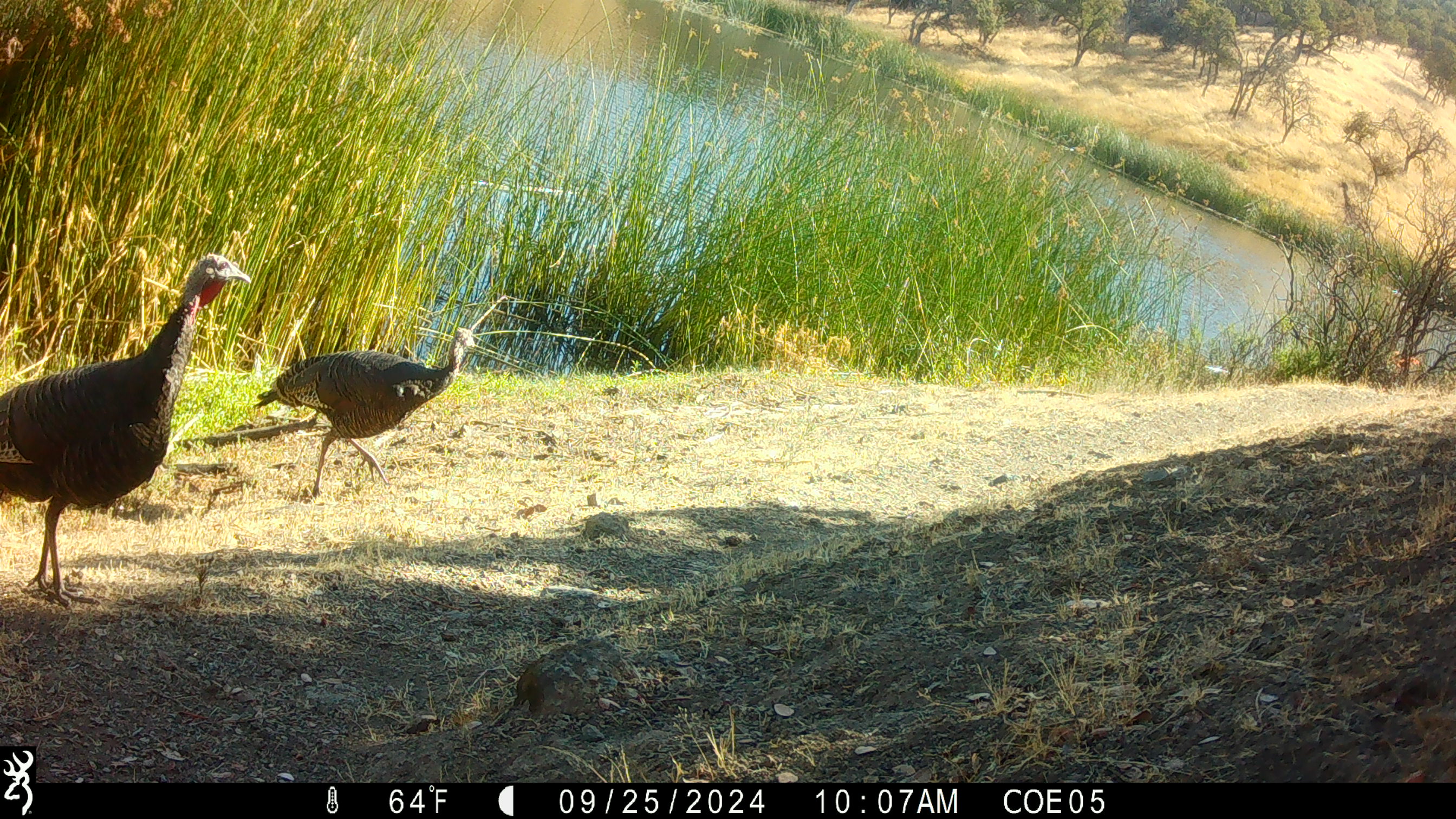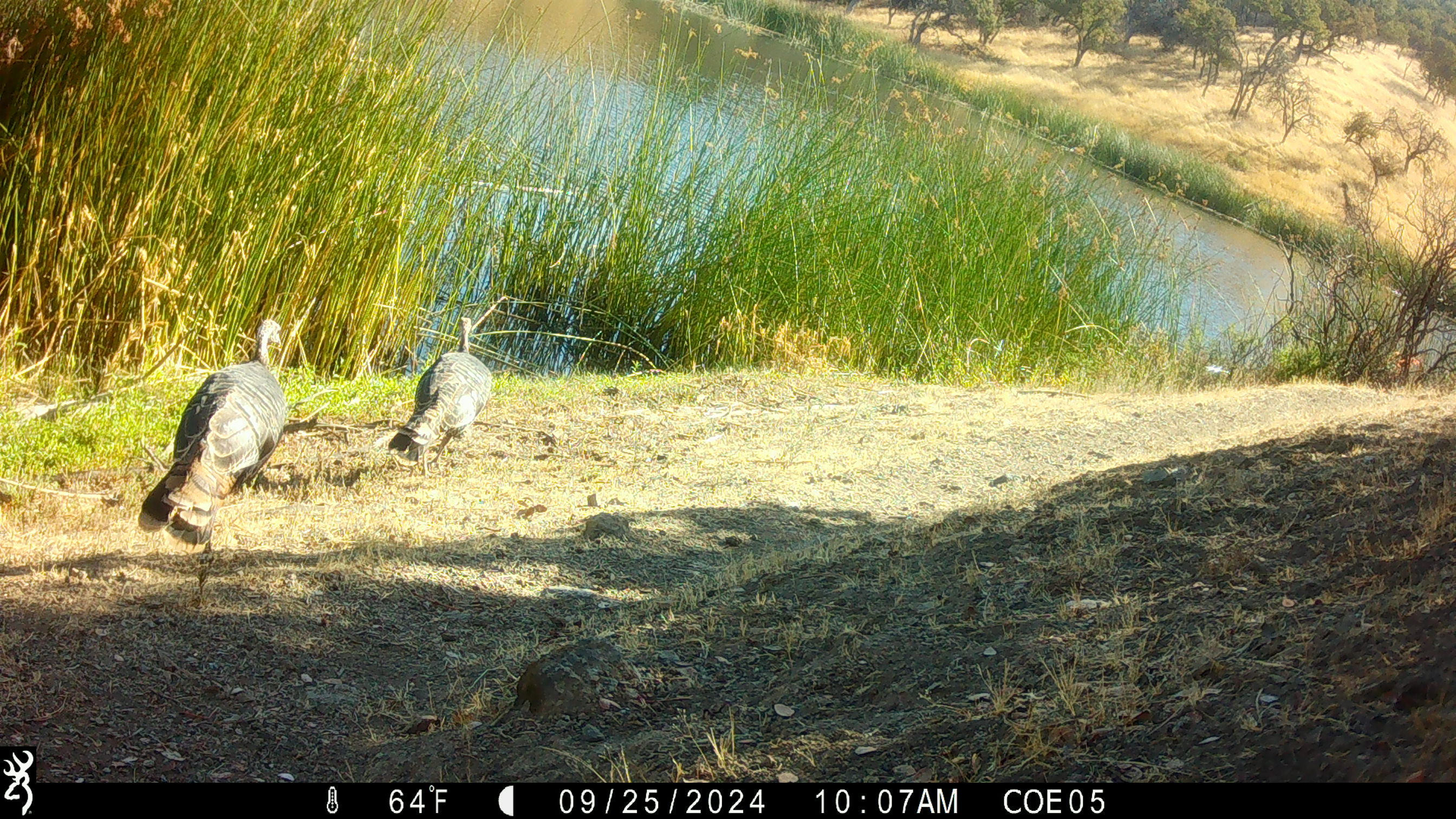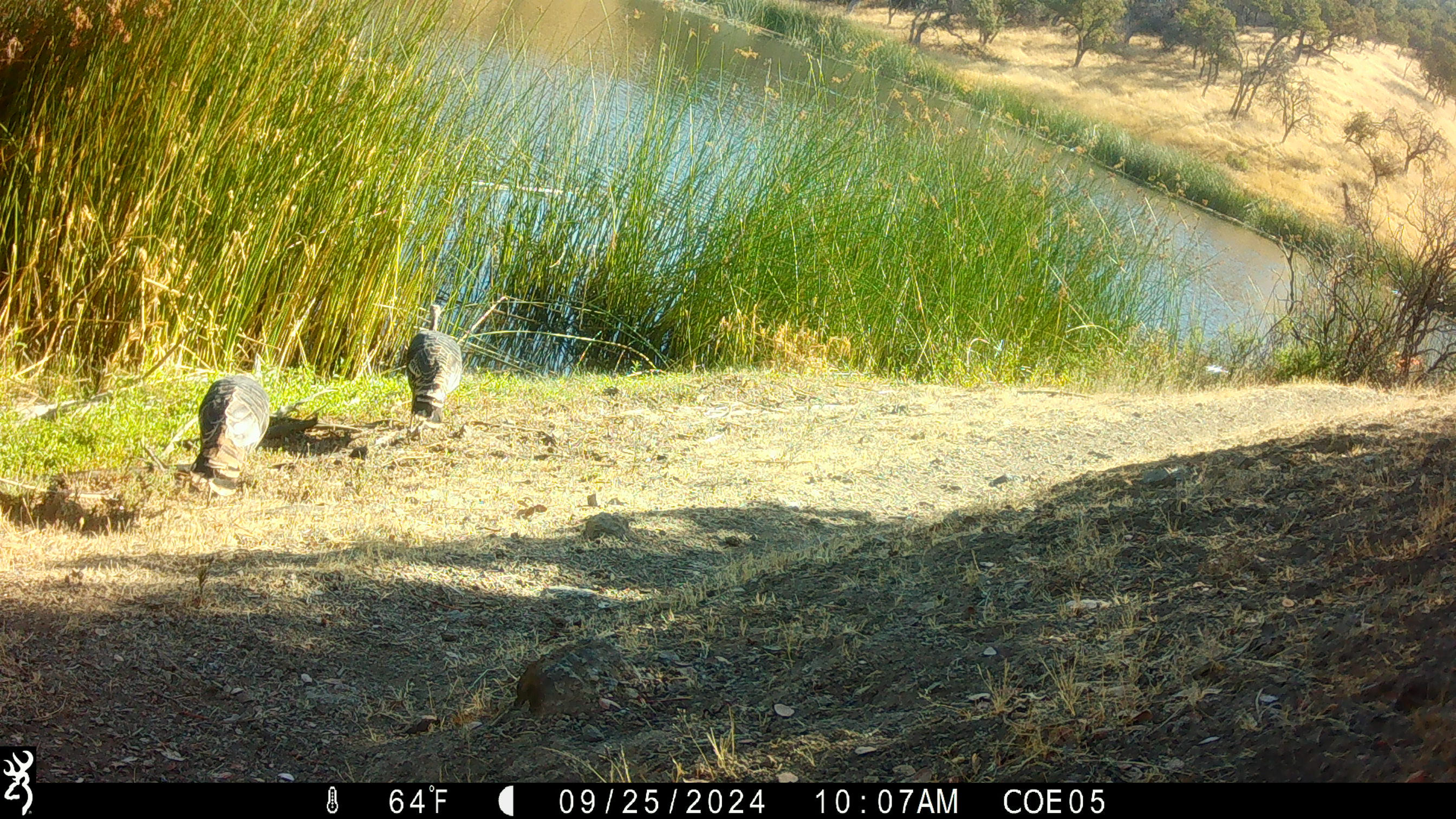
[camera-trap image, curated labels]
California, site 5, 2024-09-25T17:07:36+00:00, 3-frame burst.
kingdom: Animalia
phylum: Chordata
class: Aves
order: Galliformes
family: Phasianidae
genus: Meleagris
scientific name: Meleagris gallopavo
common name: turkey